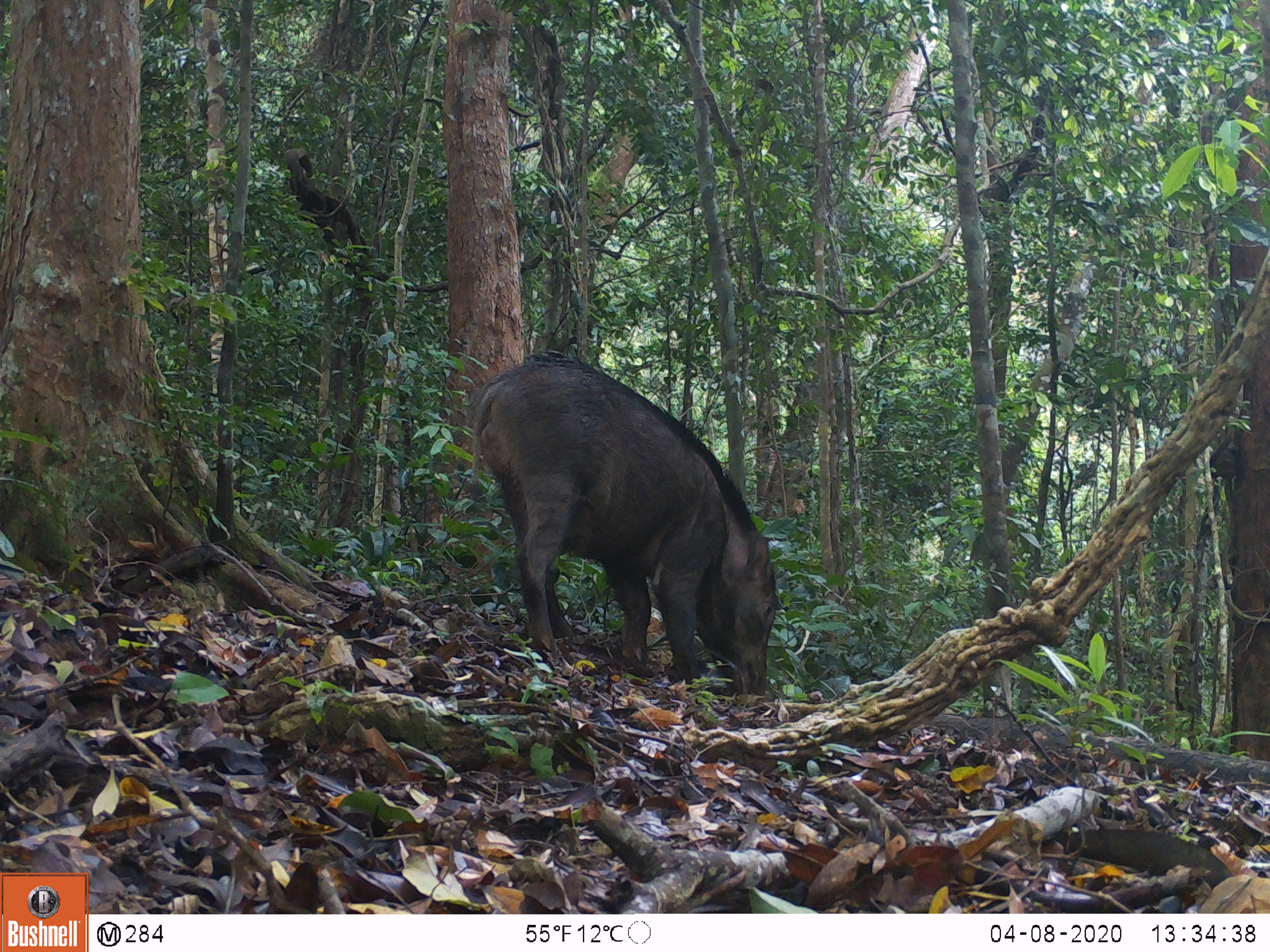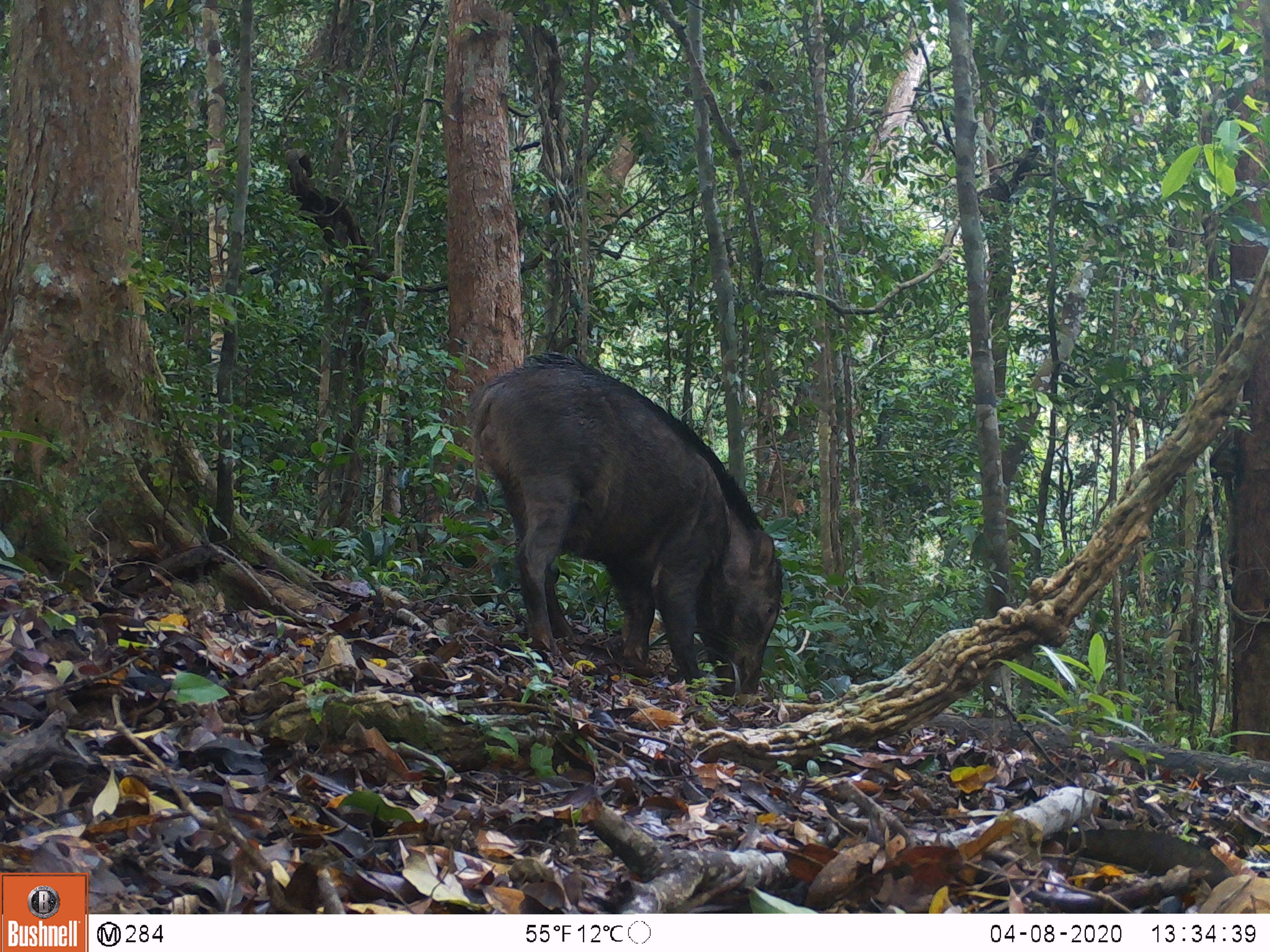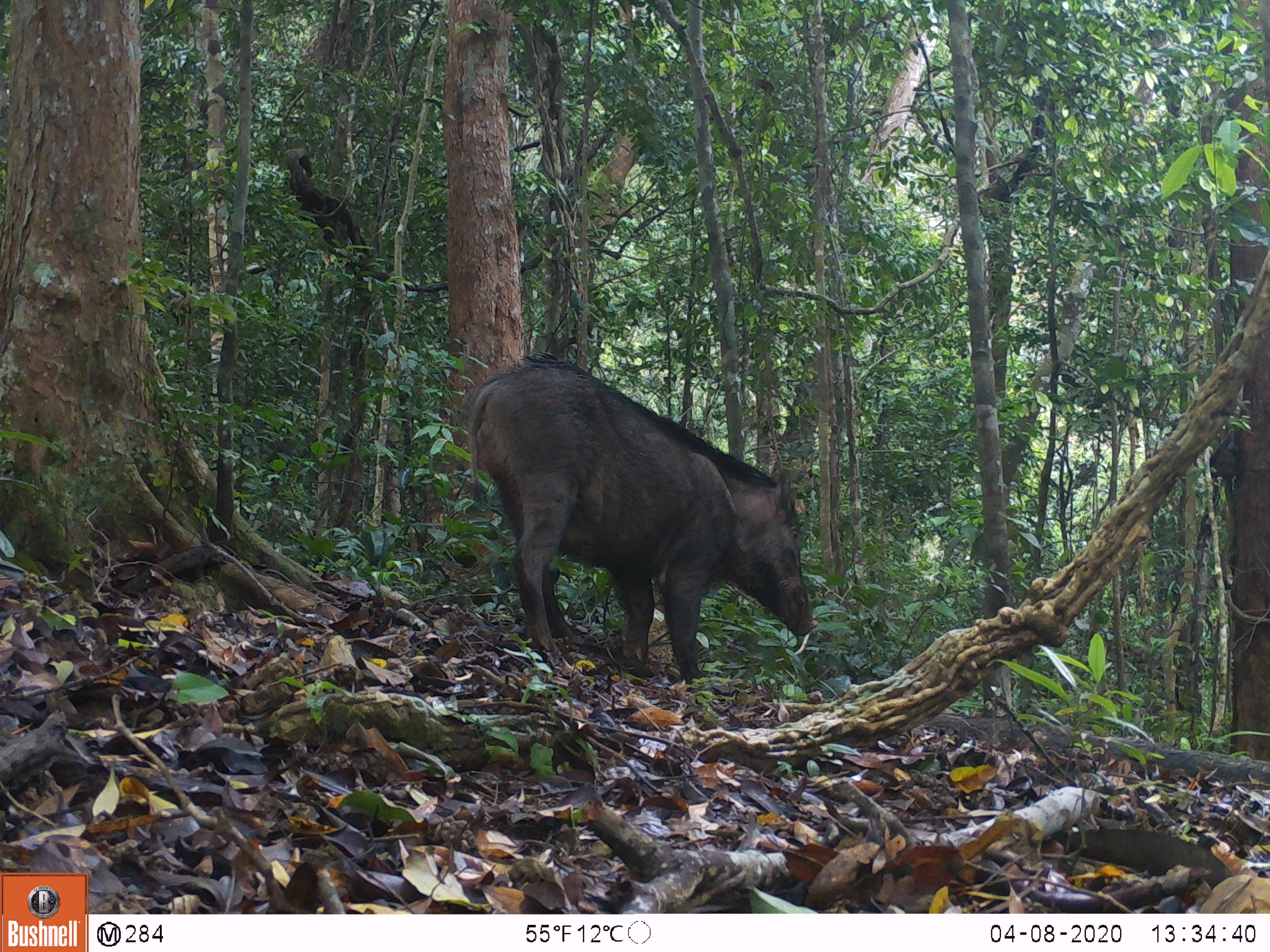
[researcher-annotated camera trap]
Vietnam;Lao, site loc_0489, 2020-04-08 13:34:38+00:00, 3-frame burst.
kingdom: Animalia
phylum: Chordata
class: Mammalia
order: Artiodactyla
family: Suidae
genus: Sus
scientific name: Sus scrofa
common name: eurasian wild pig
Eurasian wild pig (Sus scrofa). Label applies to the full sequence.